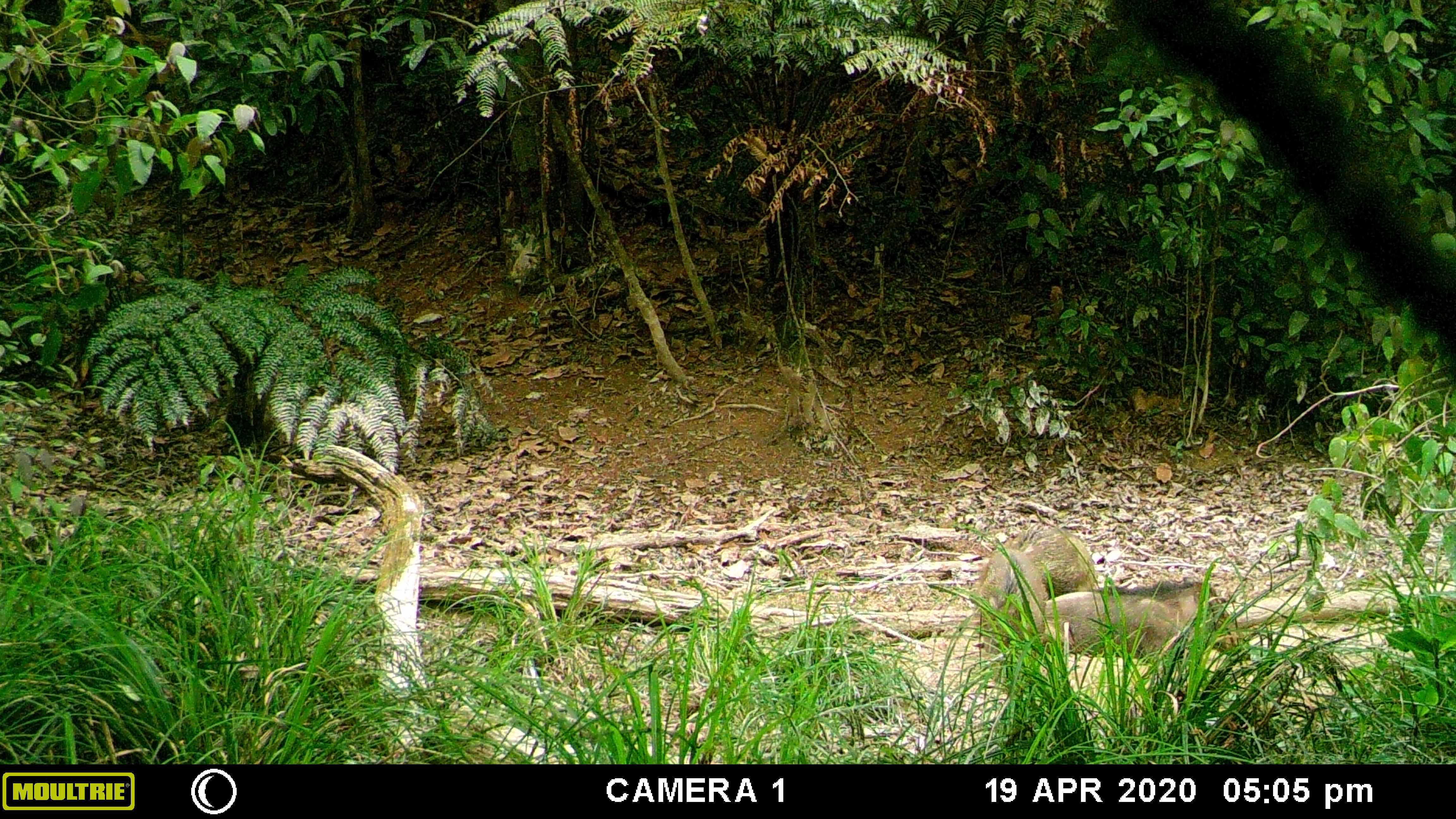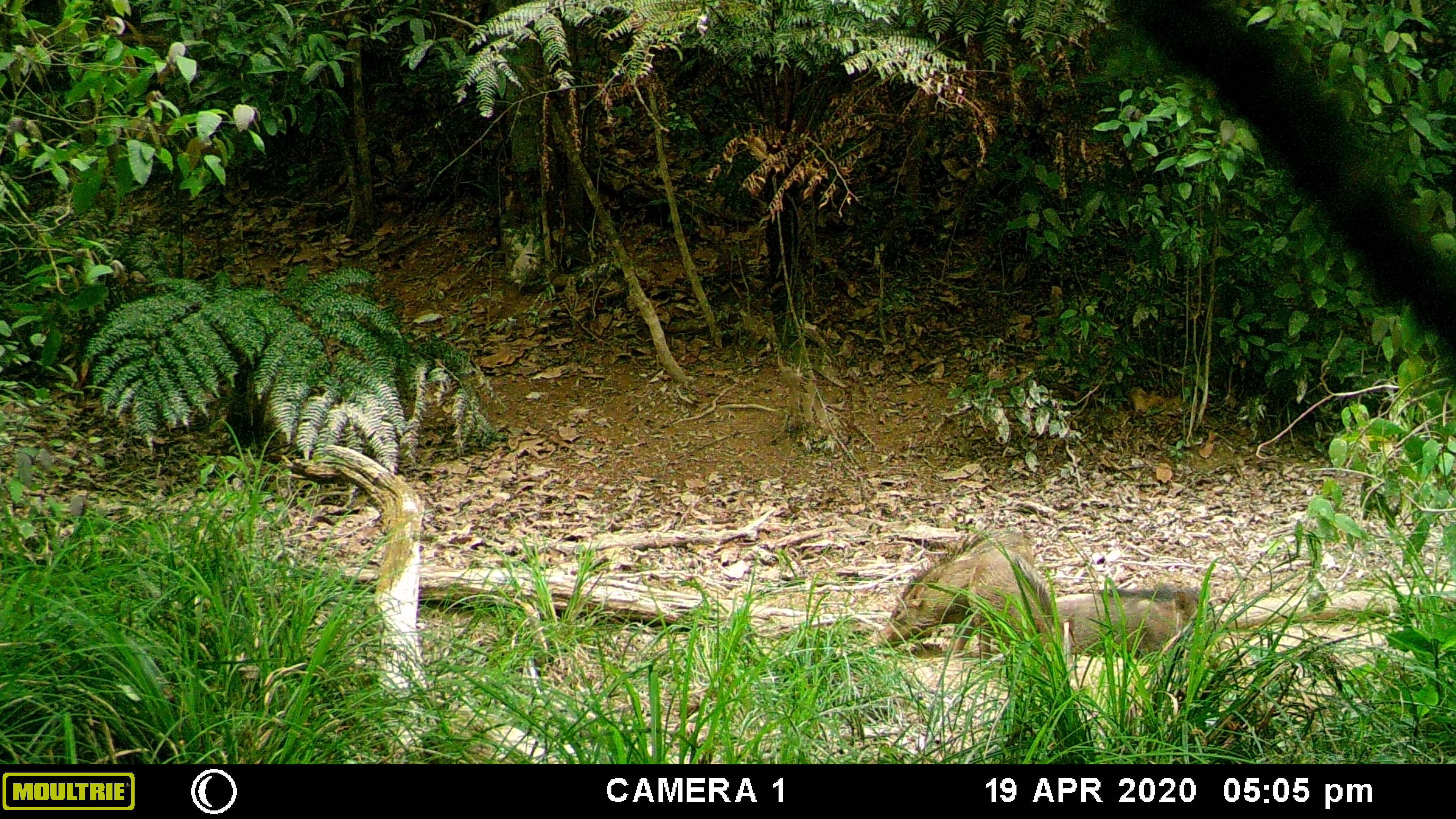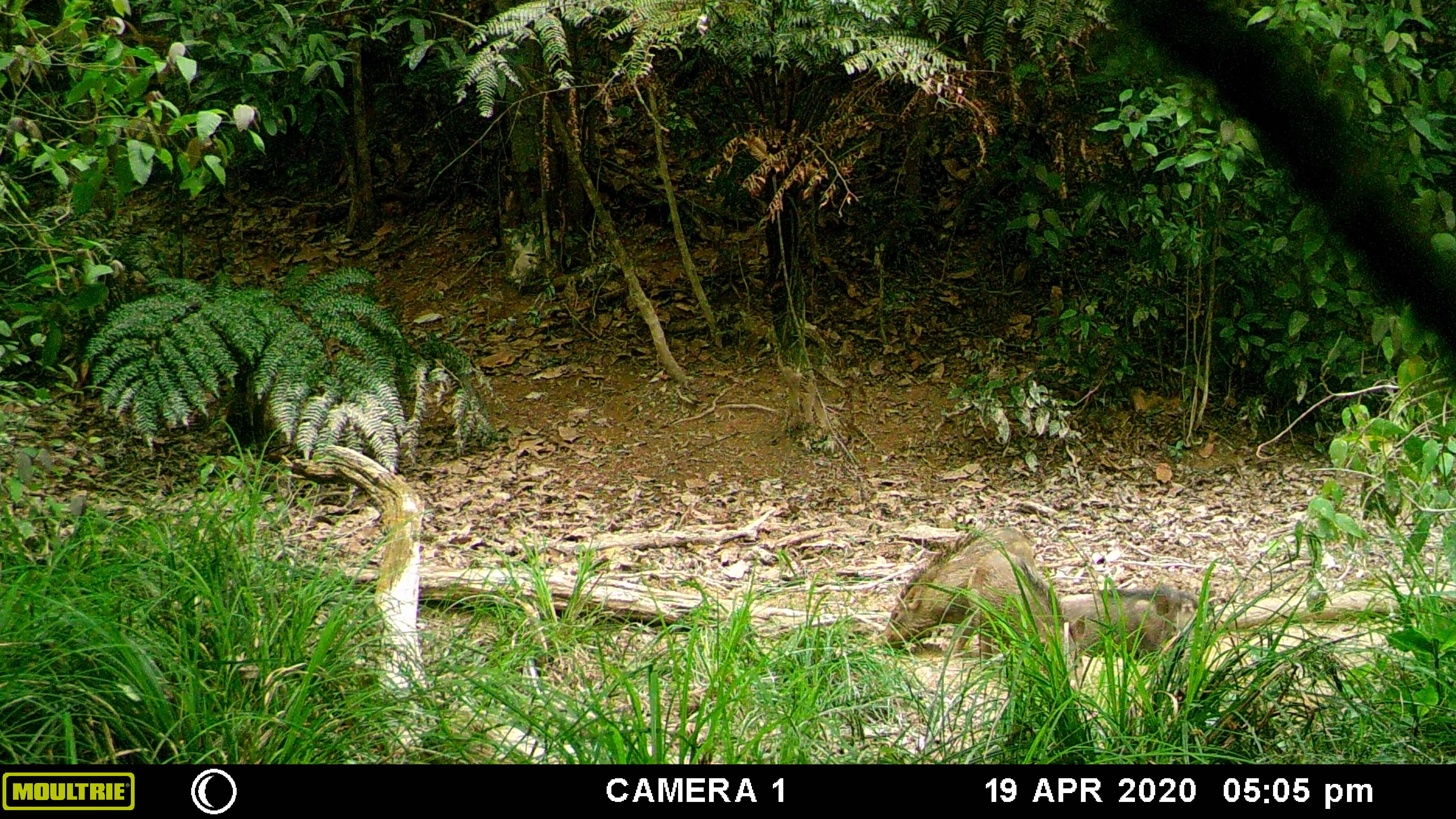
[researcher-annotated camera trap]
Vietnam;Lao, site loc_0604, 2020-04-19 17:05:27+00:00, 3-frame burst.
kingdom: Animalia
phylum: Chordata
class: Mammalia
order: Artiodactyla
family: Suidae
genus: Sus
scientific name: Sus scrofa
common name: eurasian wild pig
Eurasian wild pig (Sus scrofa). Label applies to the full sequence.